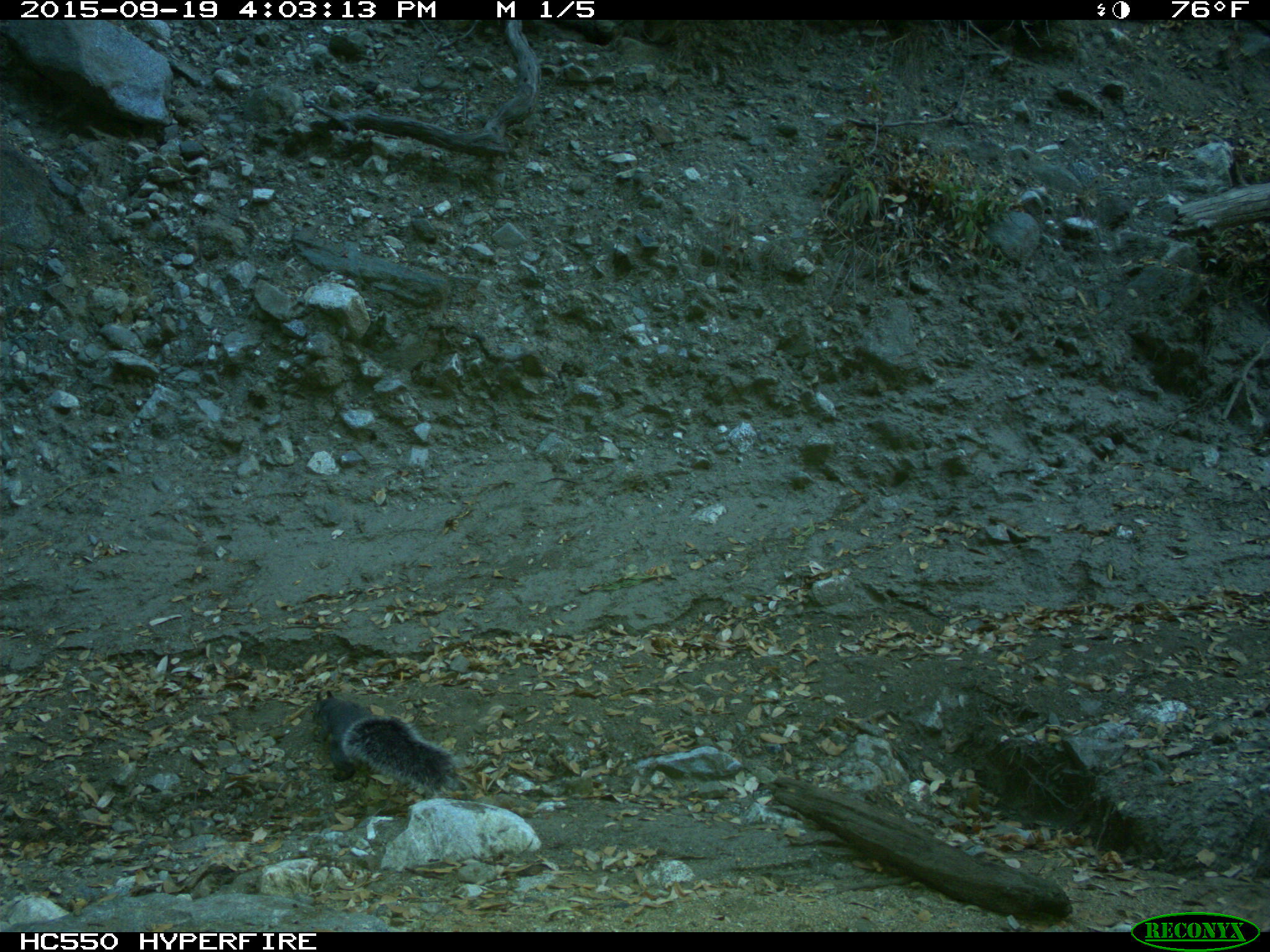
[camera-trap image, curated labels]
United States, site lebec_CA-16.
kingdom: Animalia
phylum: Chordata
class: Mammalia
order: Rodentia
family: Sciuridae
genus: Sciurus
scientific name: Sciurus carolinensis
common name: eastern gray squirrel